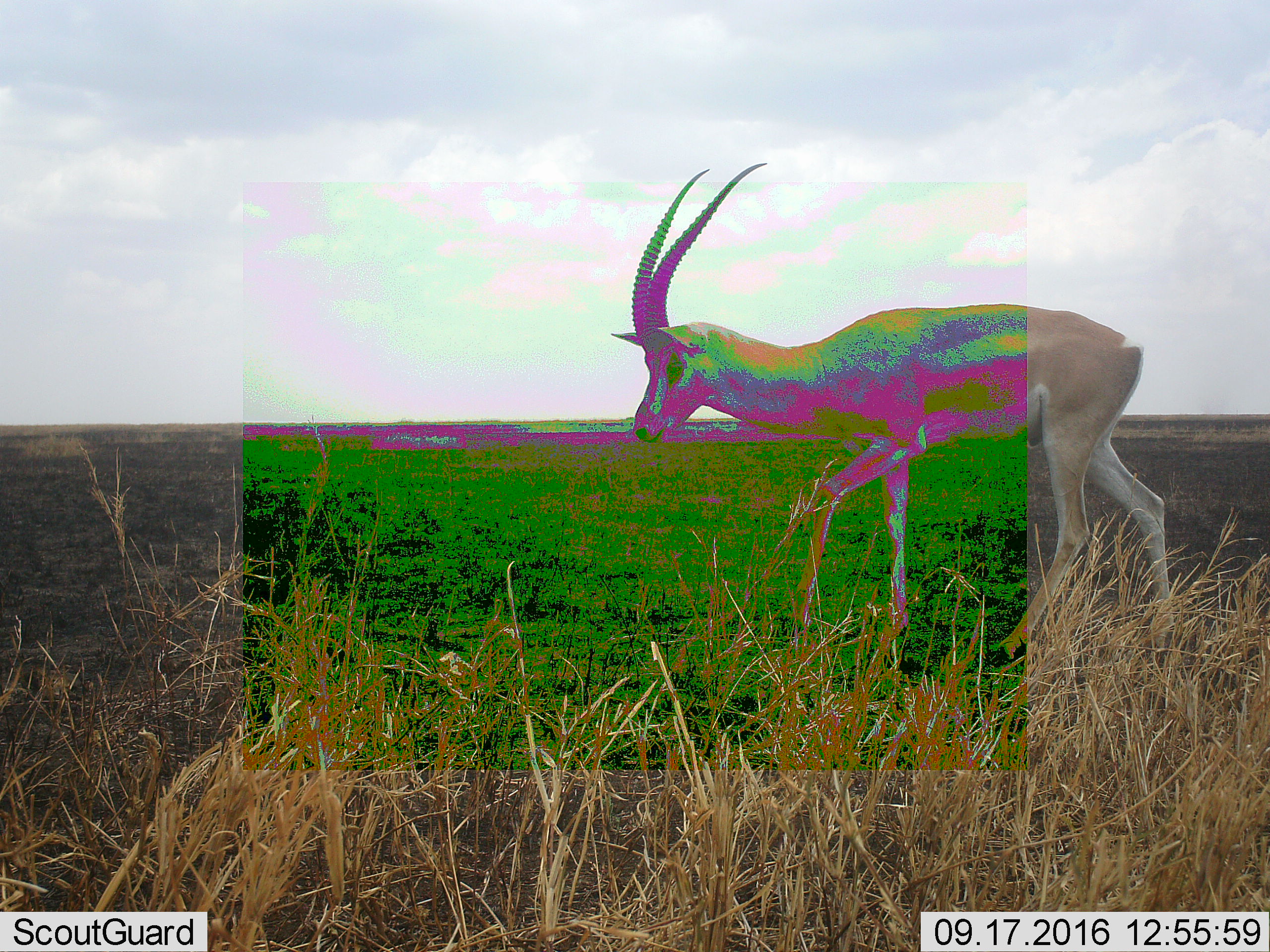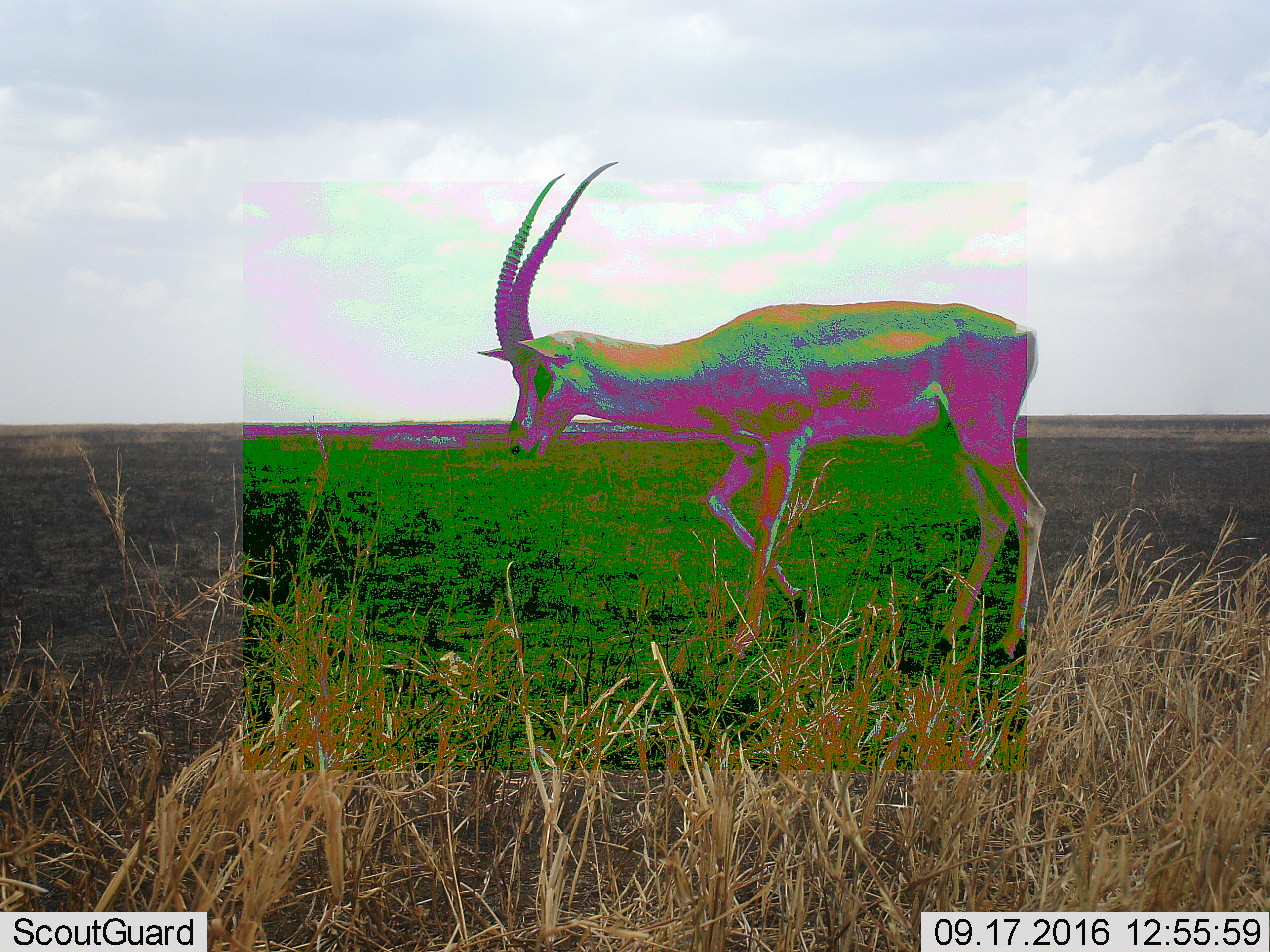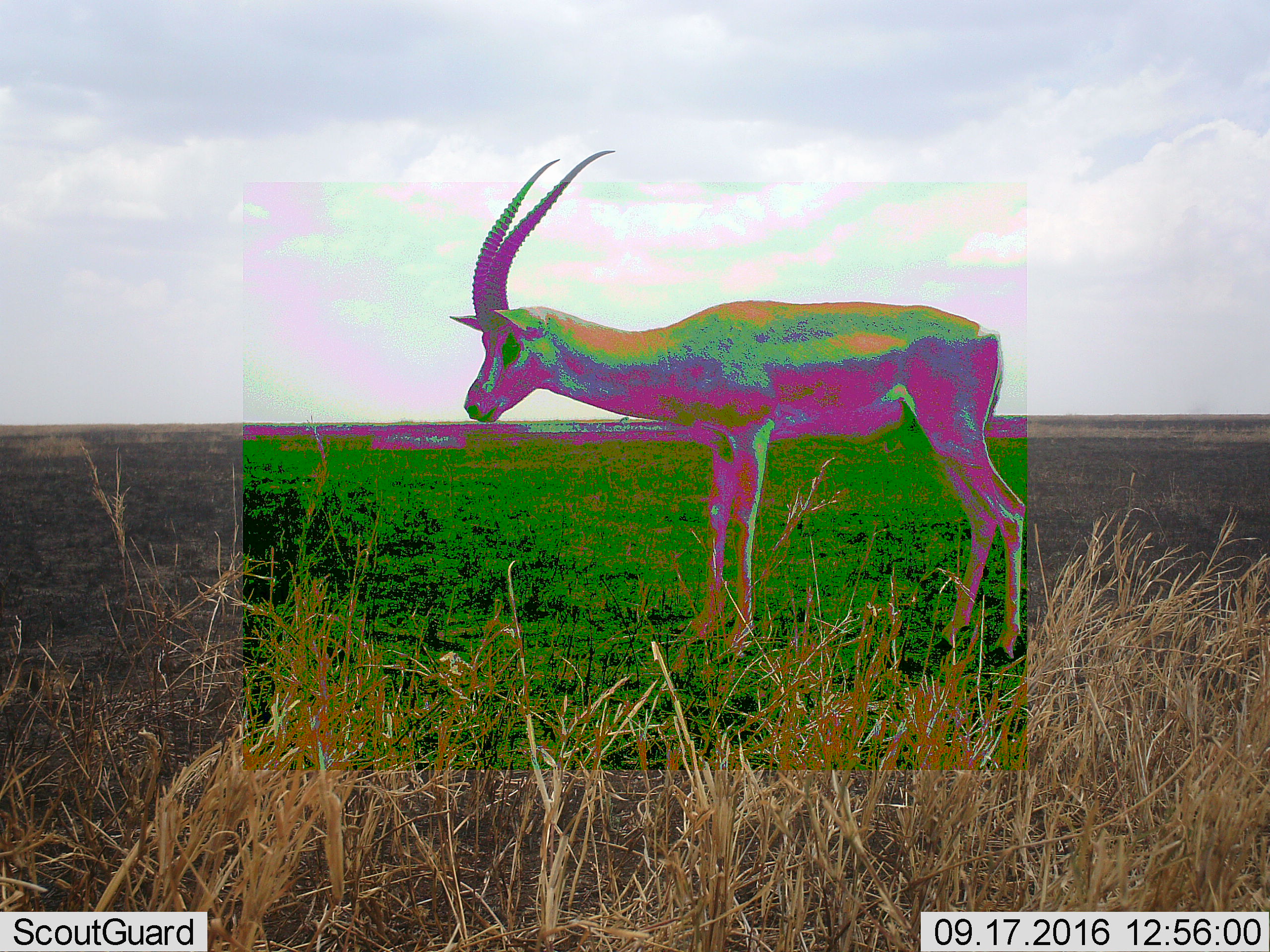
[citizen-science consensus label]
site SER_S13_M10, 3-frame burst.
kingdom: Animalia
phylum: Chordata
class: Mammalia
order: Artiodactyla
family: Bovidae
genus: Nanger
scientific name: Nanger granti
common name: grant's gazelle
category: gazellegrants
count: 1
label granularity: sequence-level